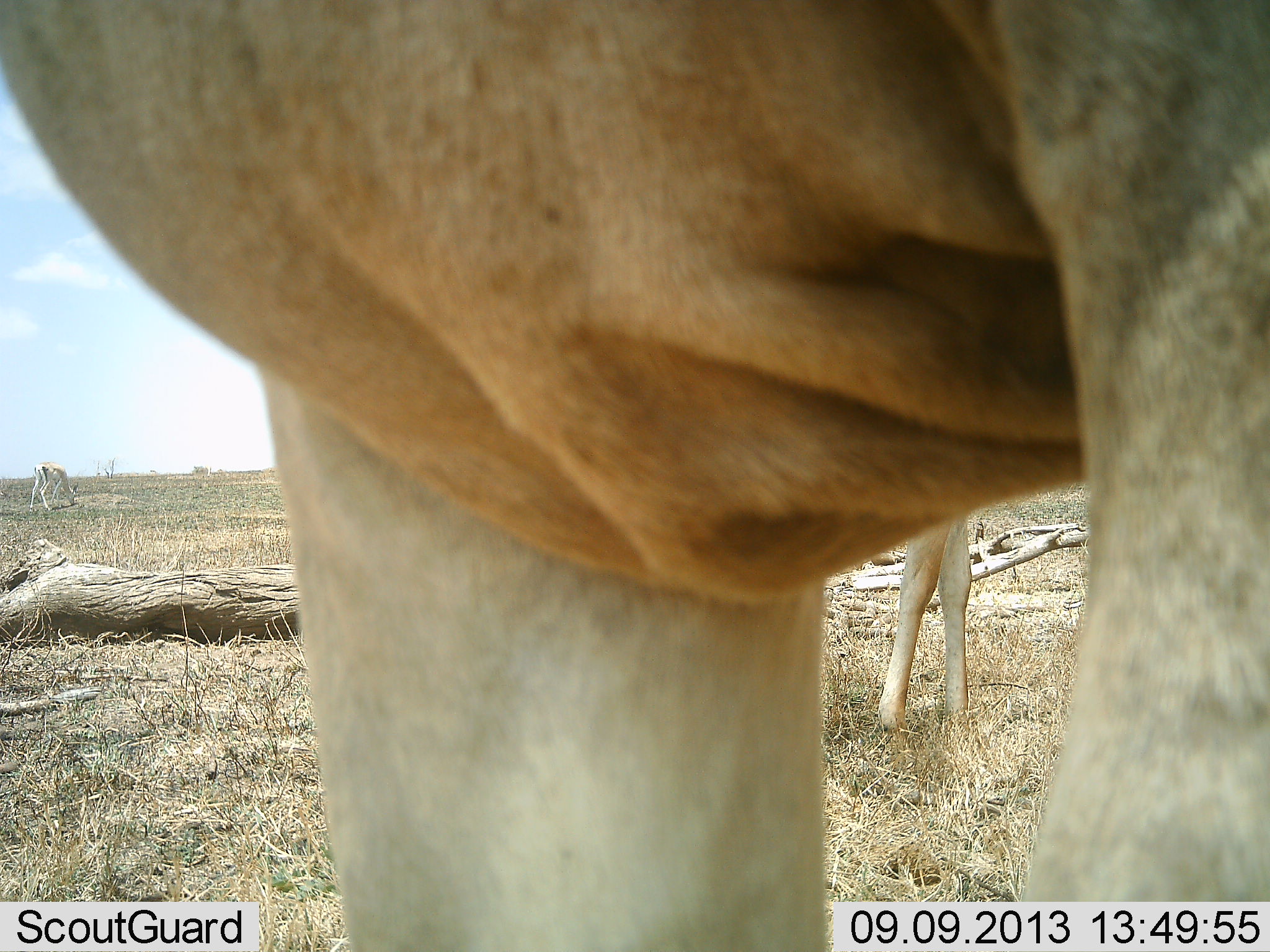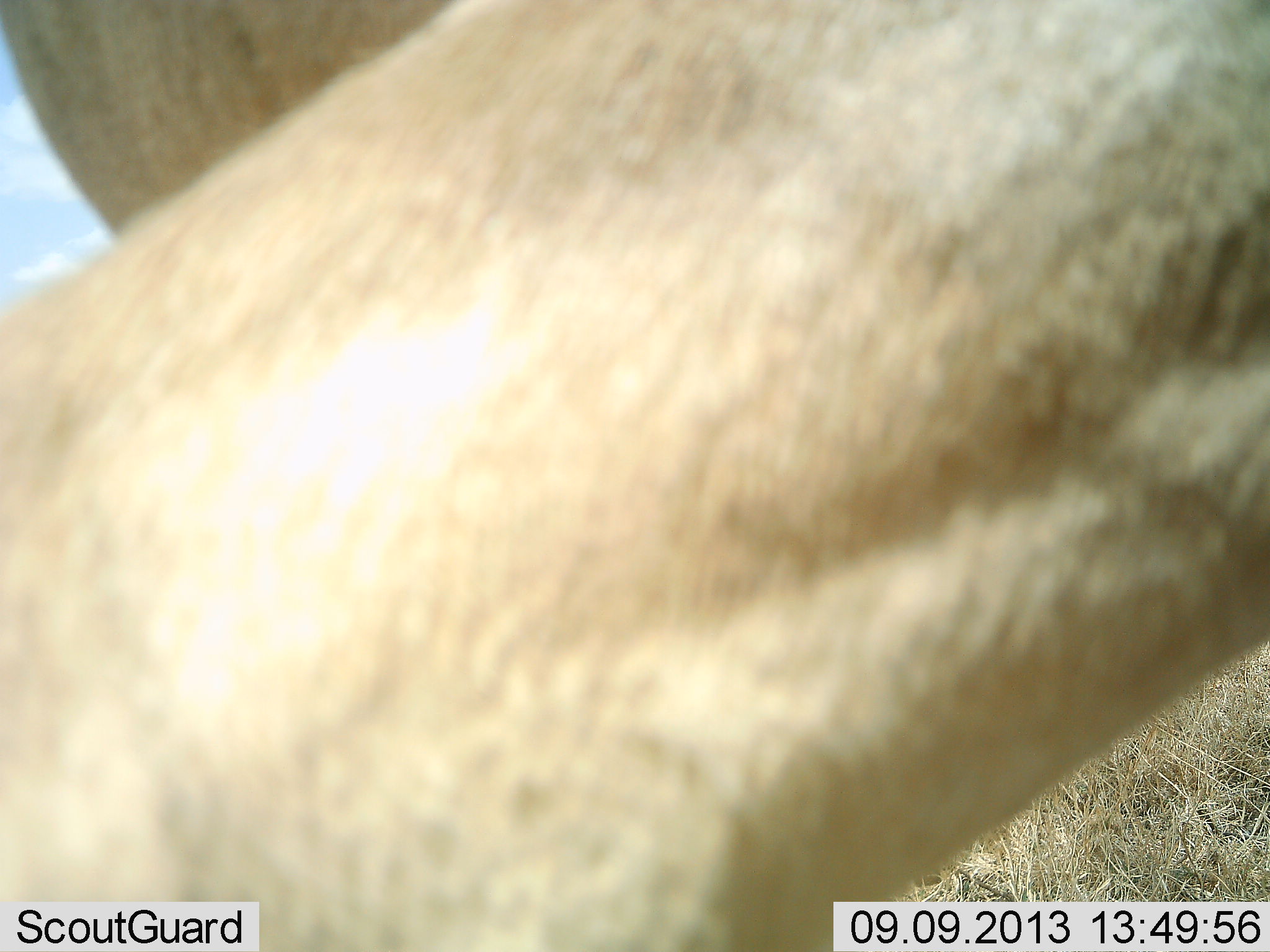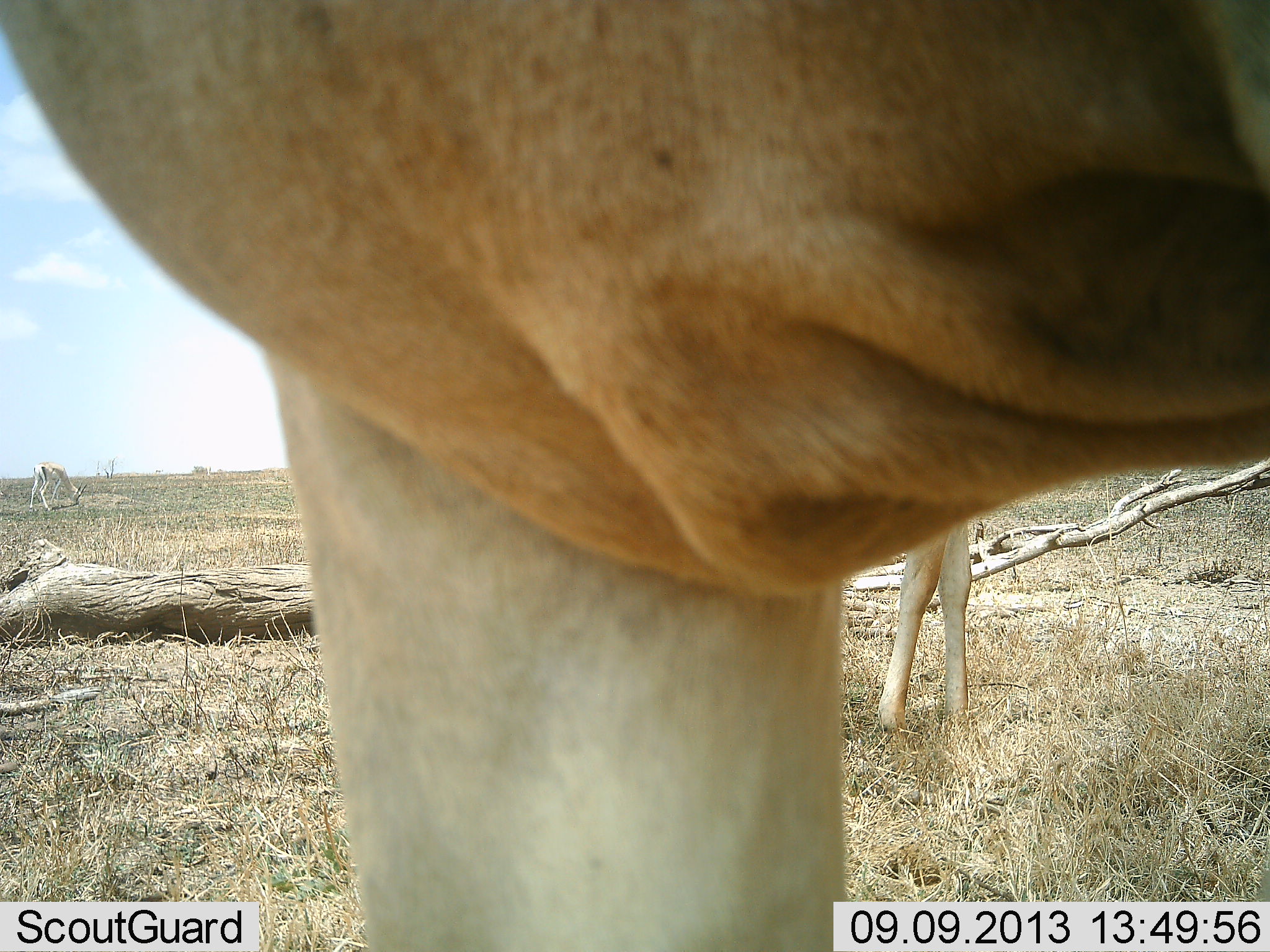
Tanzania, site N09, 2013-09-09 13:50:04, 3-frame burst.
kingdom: Animalia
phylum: Chordata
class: Mammalia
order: Artiodactyla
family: Bovidae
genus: Alcelaphus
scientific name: Alcelaphus buselaphus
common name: hartebeest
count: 2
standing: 91%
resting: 0%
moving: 9%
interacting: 9%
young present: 9%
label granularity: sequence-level